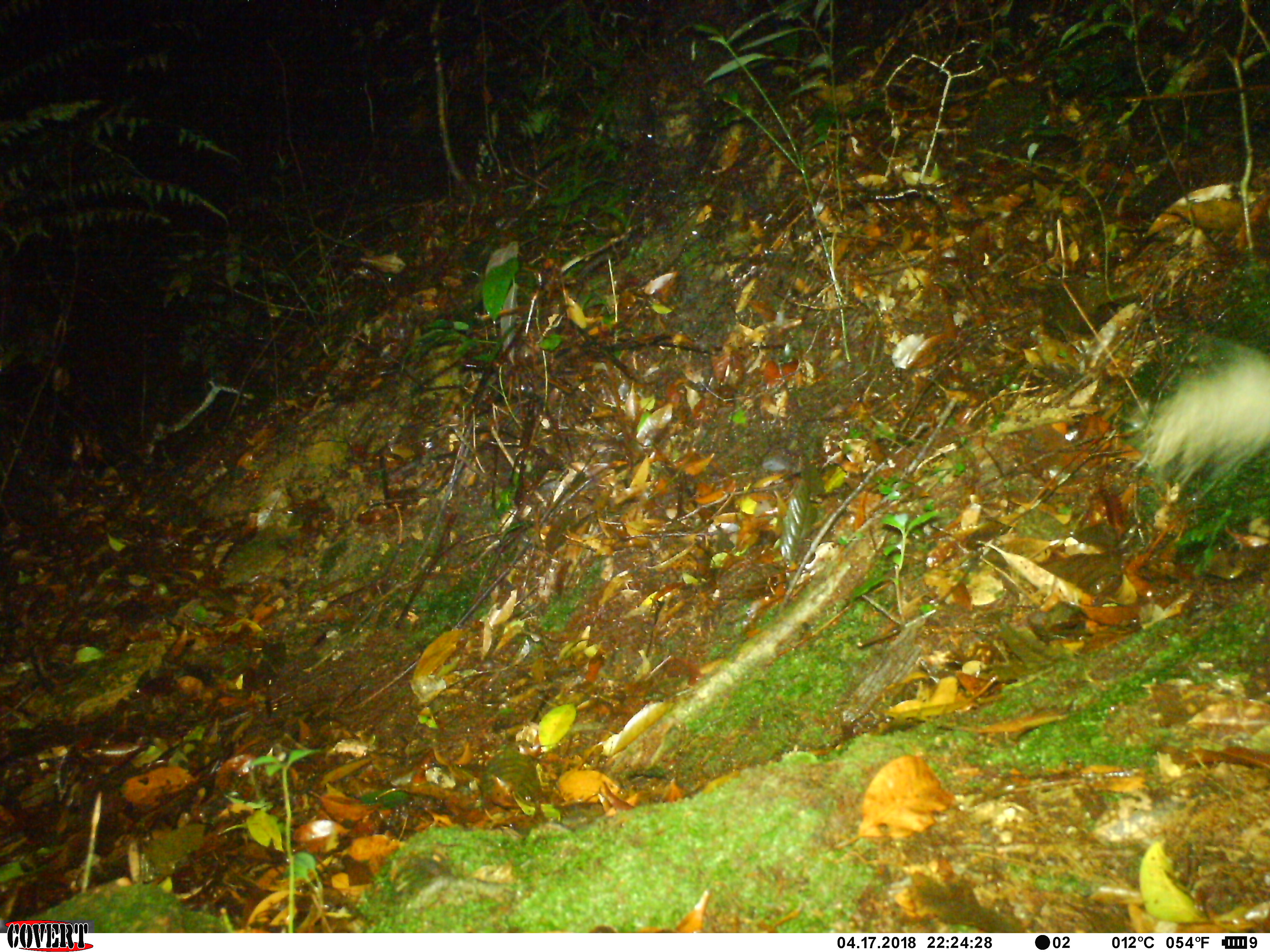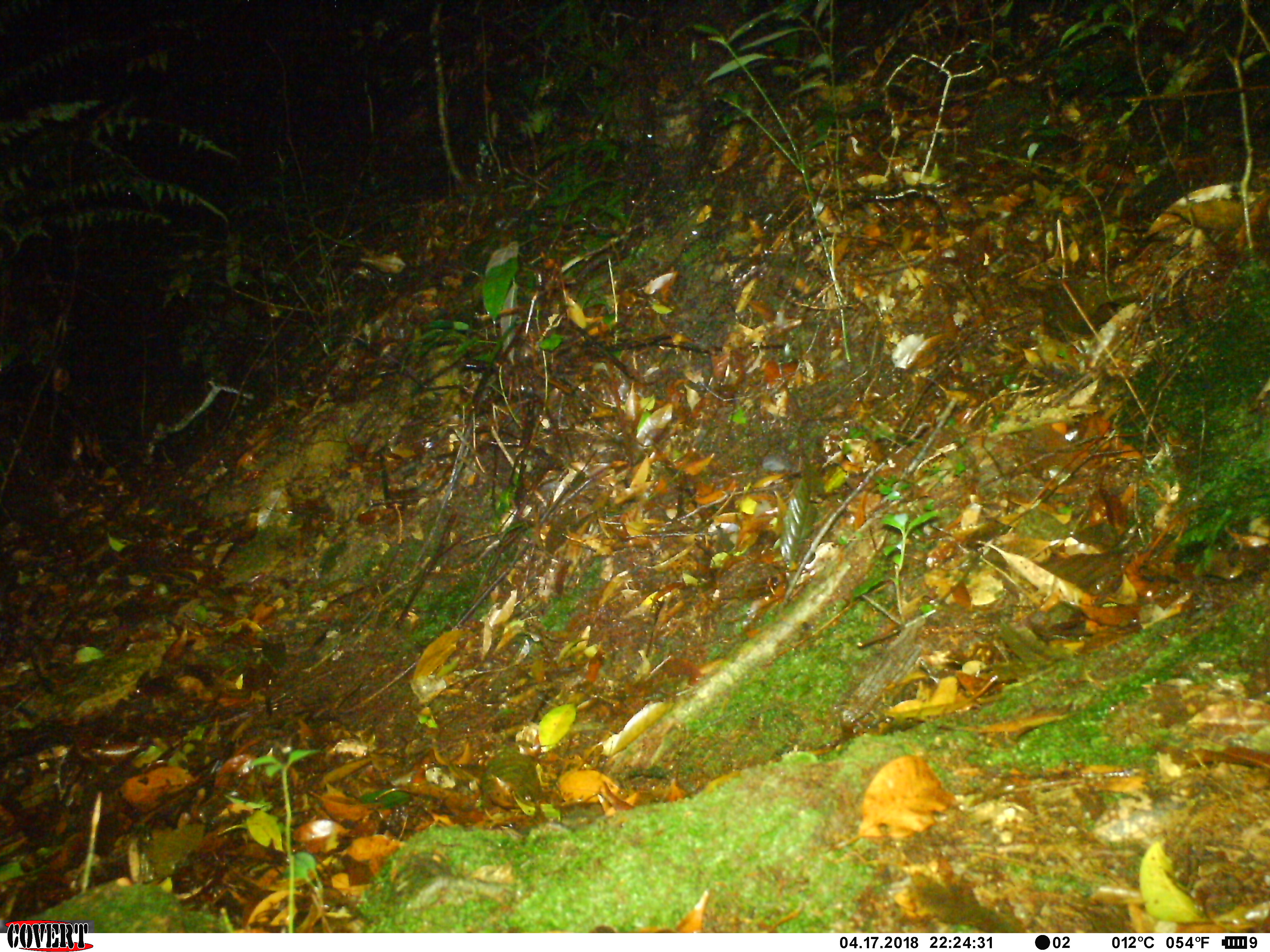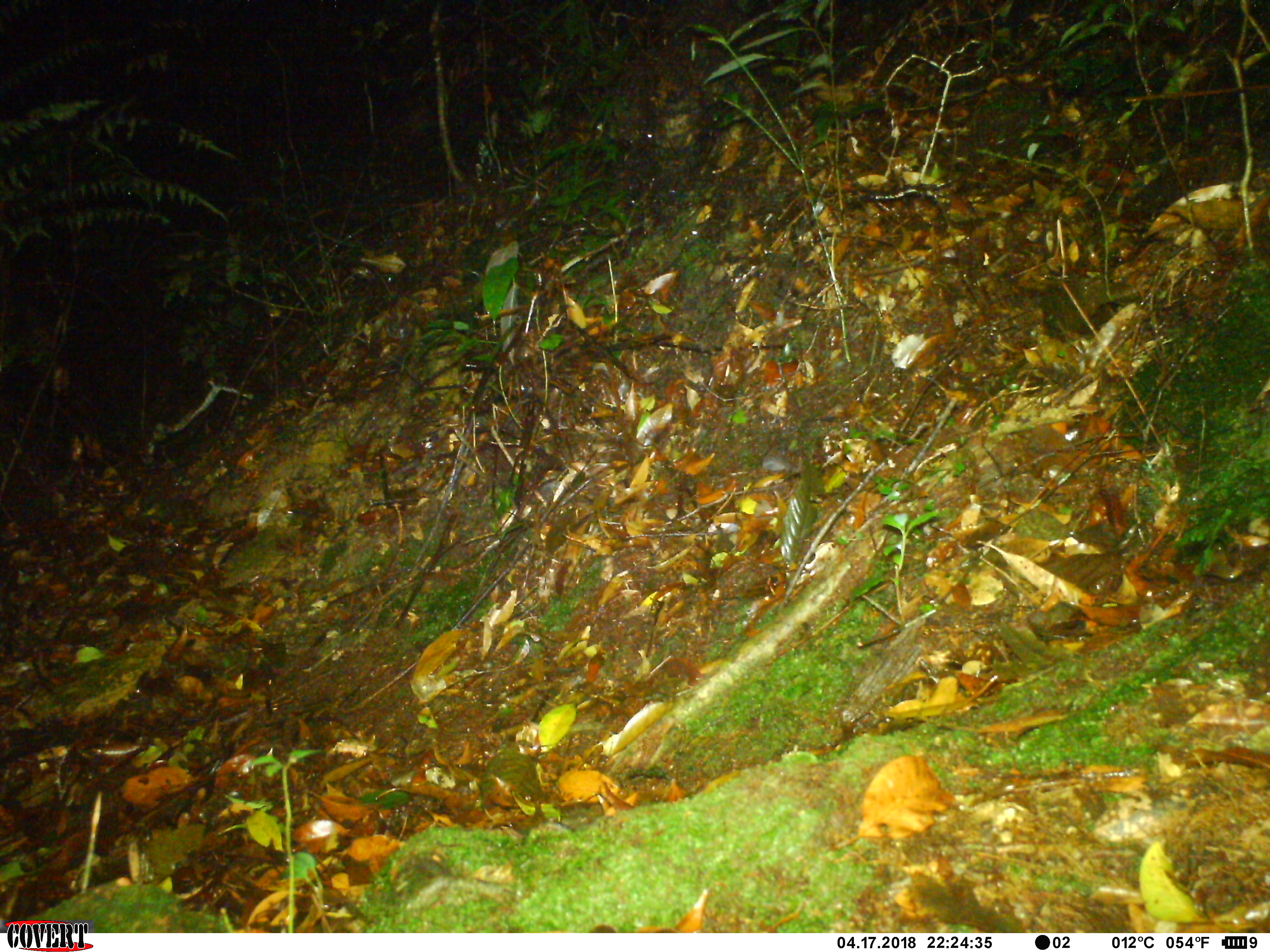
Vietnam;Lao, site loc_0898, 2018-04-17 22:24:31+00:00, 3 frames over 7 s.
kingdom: Animalia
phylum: Chordata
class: Mammalia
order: Rodentia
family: Hystricidae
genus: Atherurus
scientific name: Atherurus macrourus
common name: asiatic brush-tailed porcupine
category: asiatic brush tailed porcupine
Asiatic brush tailed porcupine (asiatic brush-tailed porcupine) (Atherurus macrourus). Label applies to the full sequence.